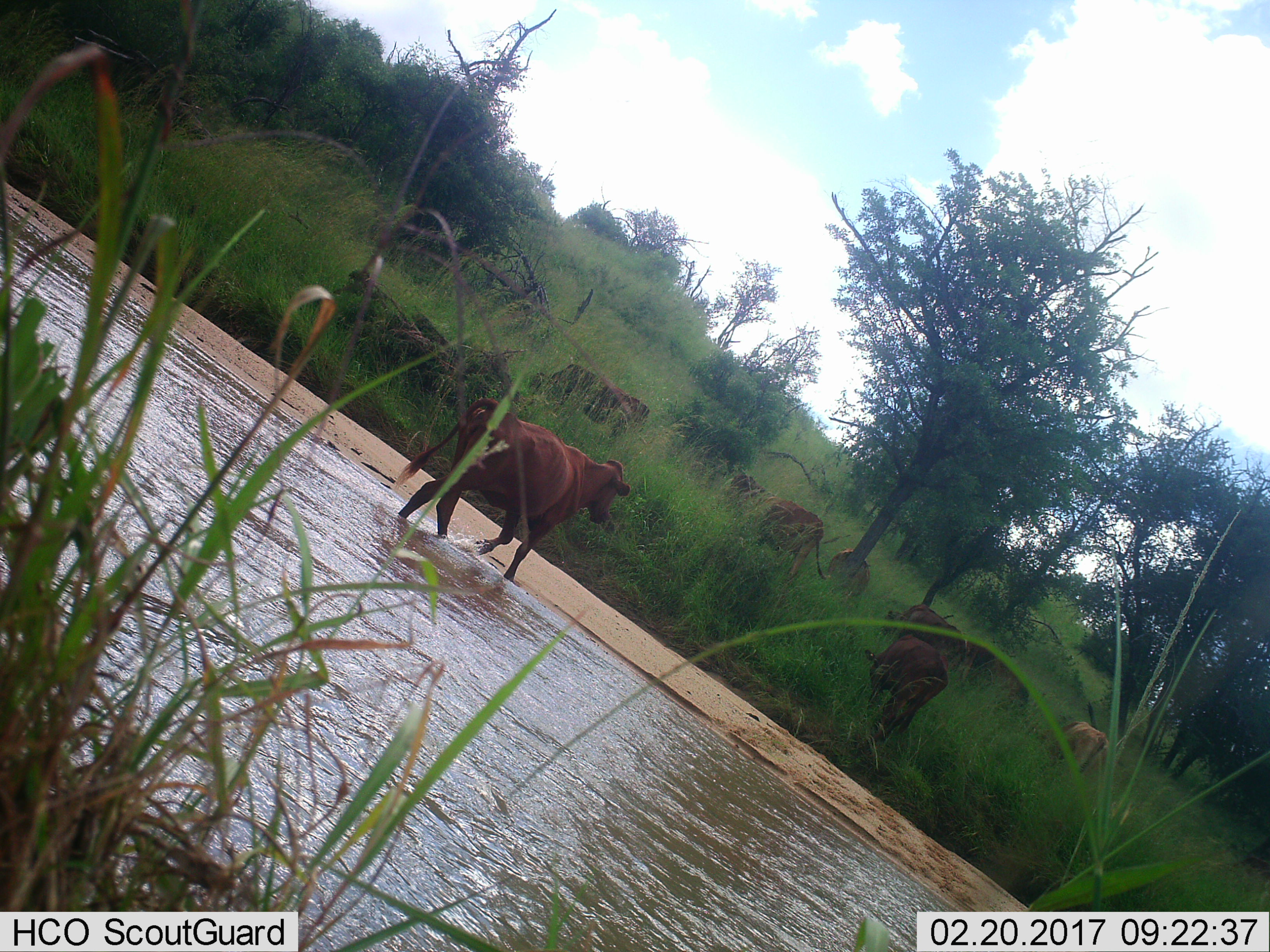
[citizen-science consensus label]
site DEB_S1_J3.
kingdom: Animalia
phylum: Chordata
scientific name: Vertebrata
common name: domestic animal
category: domesticanimal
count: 9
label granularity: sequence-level